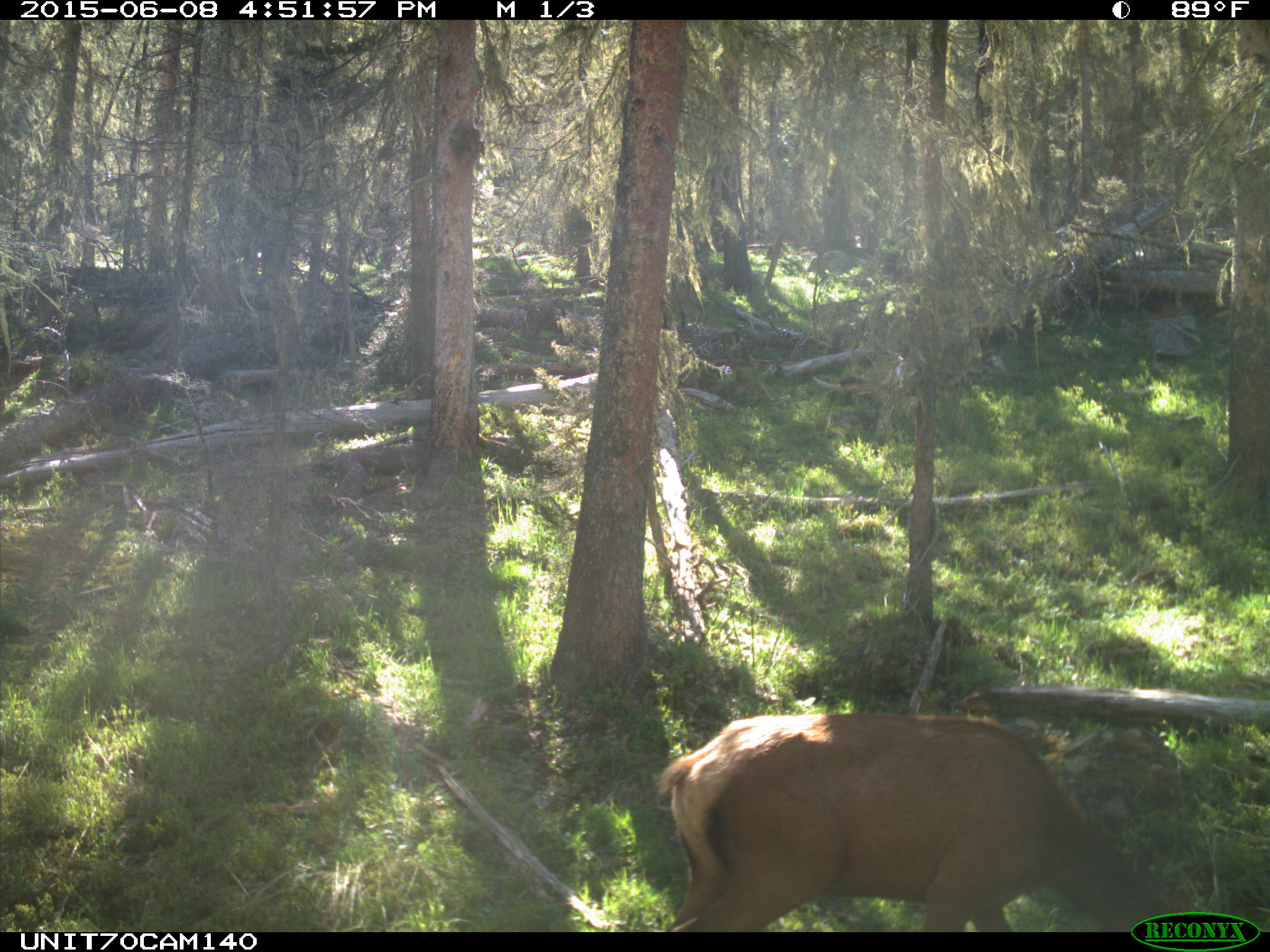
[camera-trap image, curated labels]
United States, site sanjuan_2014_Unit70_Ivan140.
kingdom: Animalia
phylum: Chordata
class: Mammalia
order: Artiodactyla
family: Cervidae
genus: Cervus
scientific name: Cervus elaphus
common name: red deer